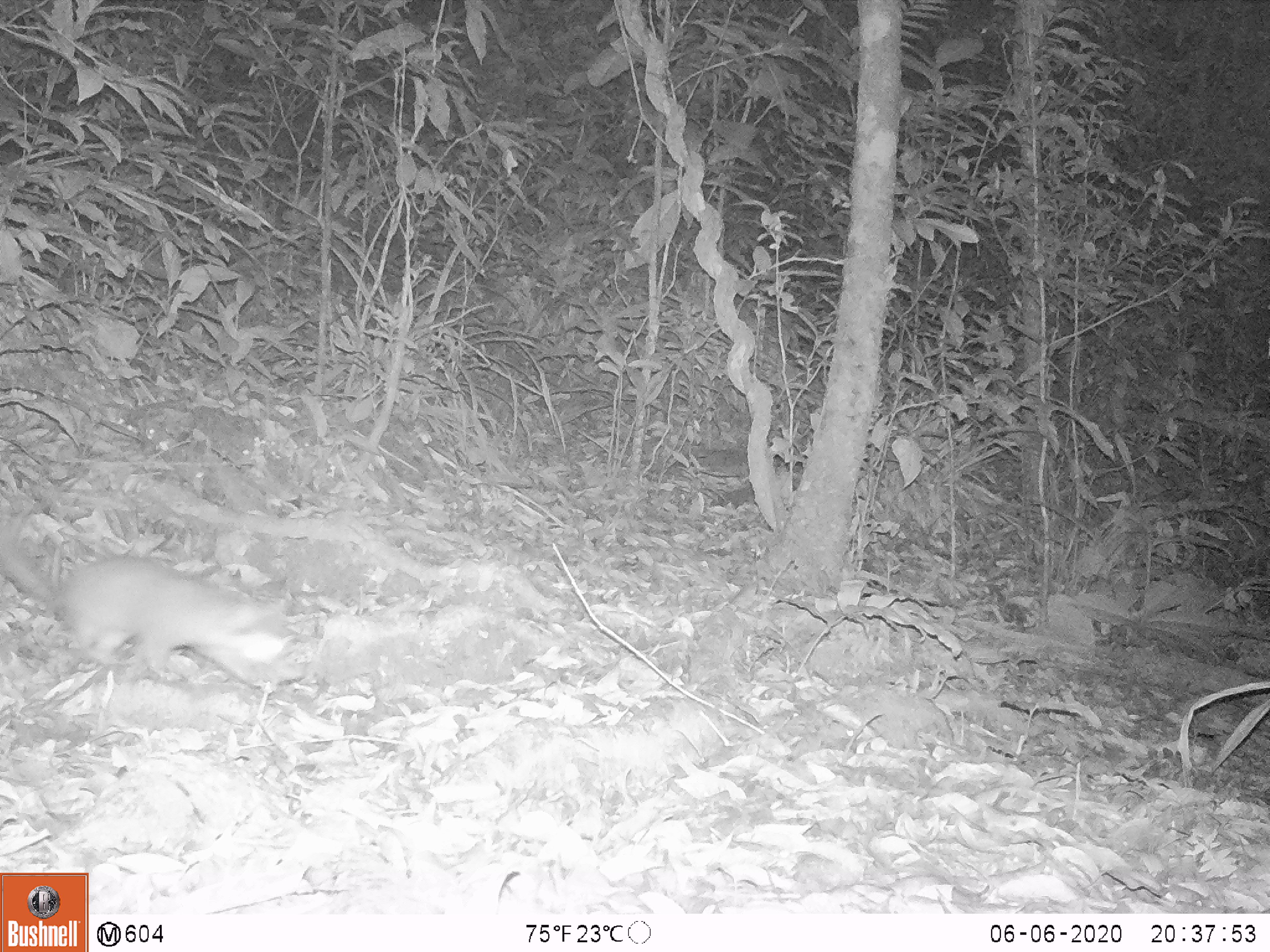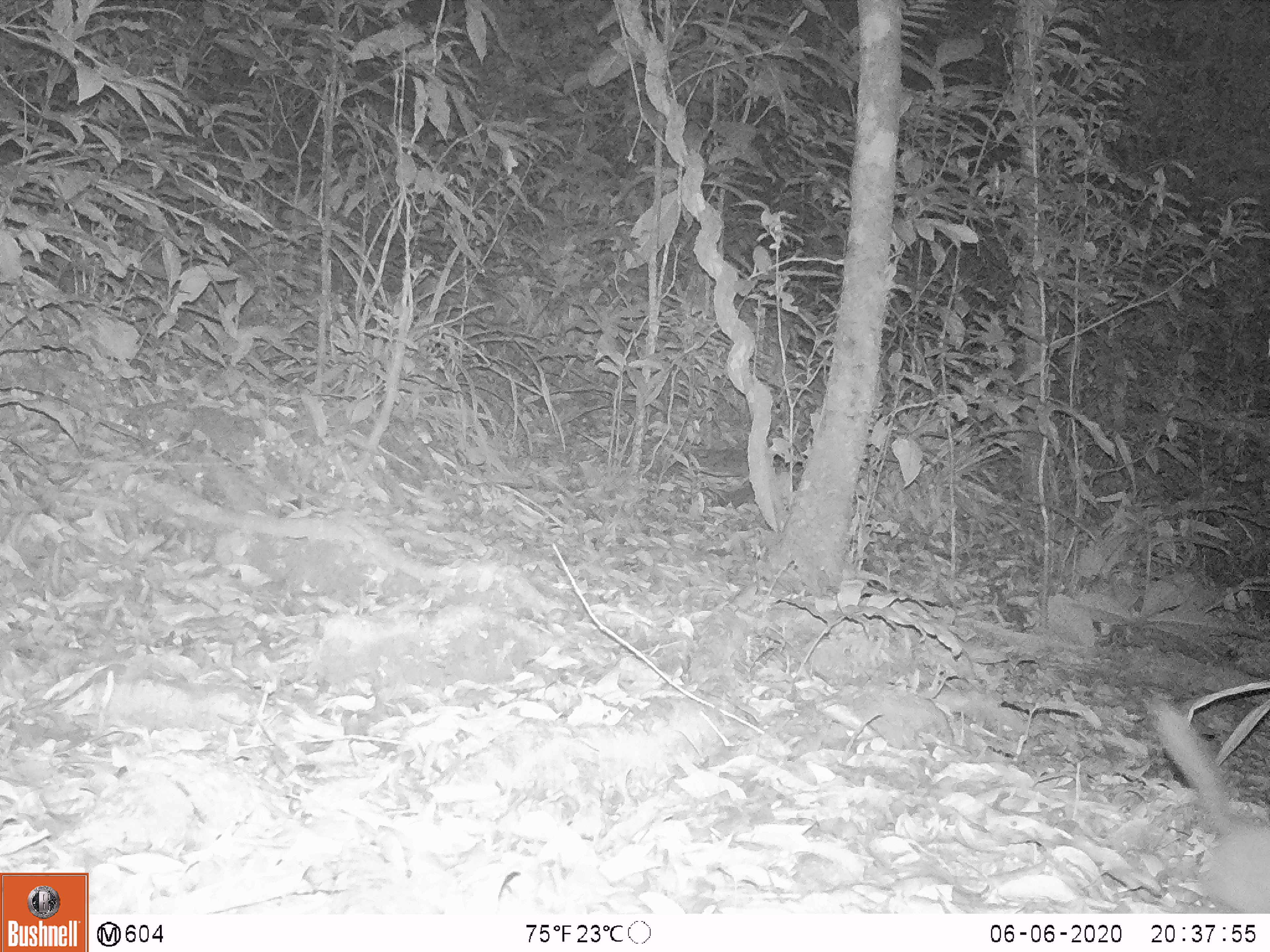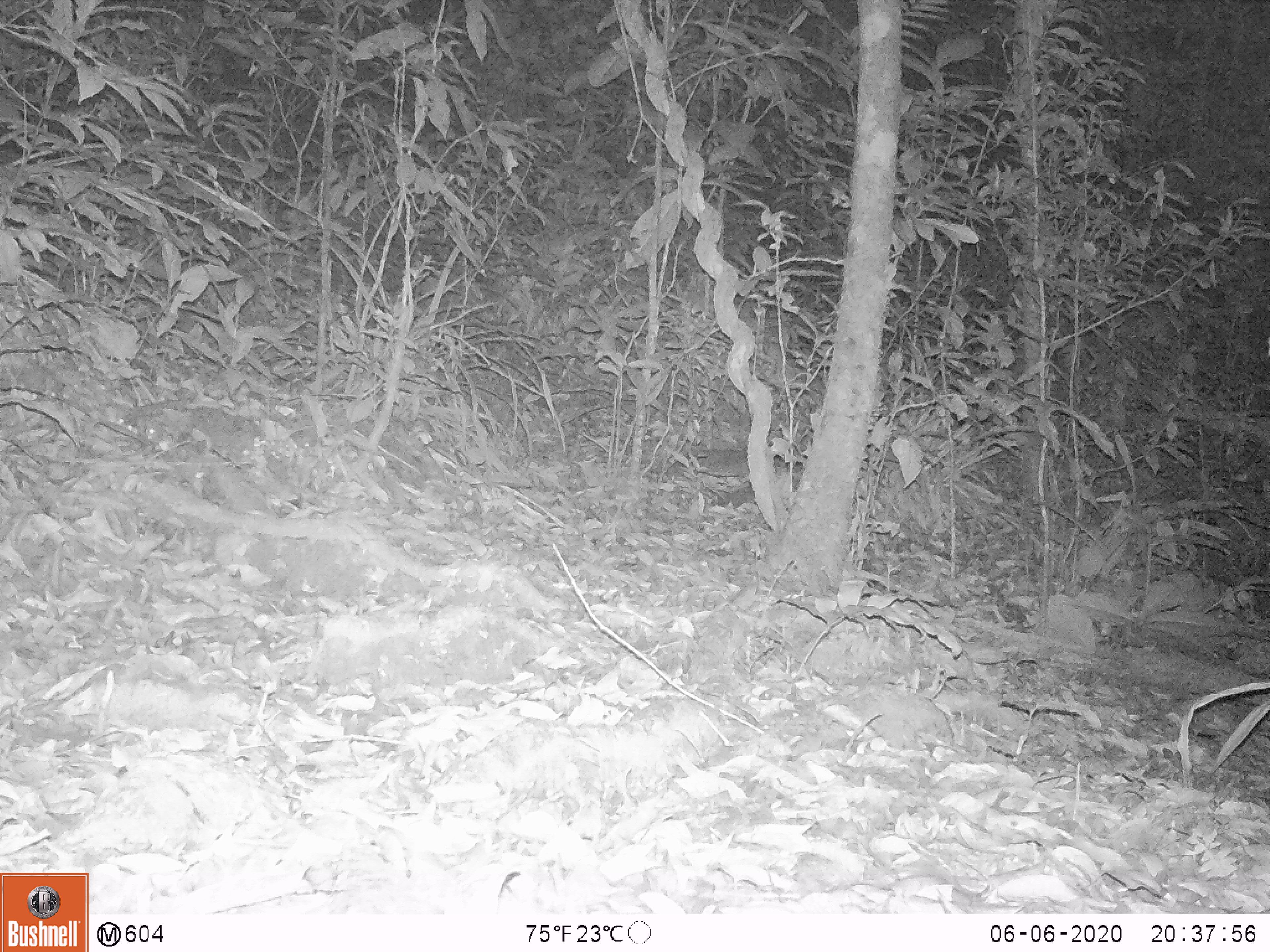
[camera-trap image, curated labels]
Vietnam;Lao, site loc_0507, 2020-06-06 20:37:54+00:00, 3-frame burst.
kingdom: Animalia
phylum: Chordata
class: Mammalia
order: Carnivora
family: Mustelidae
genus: Melogale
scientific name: Melogale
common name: ferret badger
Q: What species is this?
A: Ferret badger (Melogale).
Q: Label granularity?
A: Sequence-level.